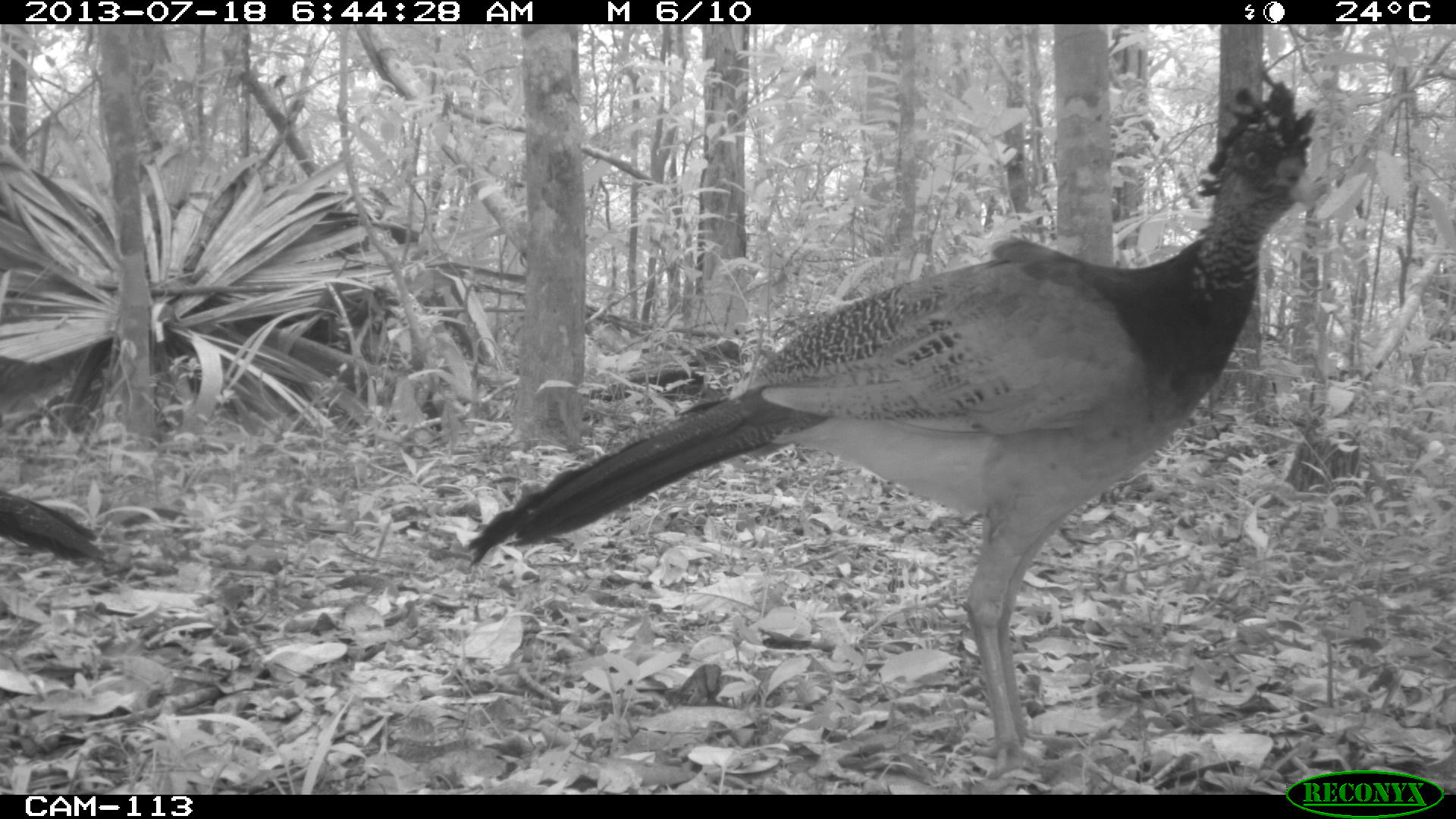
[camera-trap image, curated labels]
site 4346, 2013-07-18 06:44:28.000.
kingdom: Animalia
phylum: Chordata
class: Aves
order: Galliformes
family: Cracidae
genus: Crax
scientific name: Crax rubra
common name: great curassow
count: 2